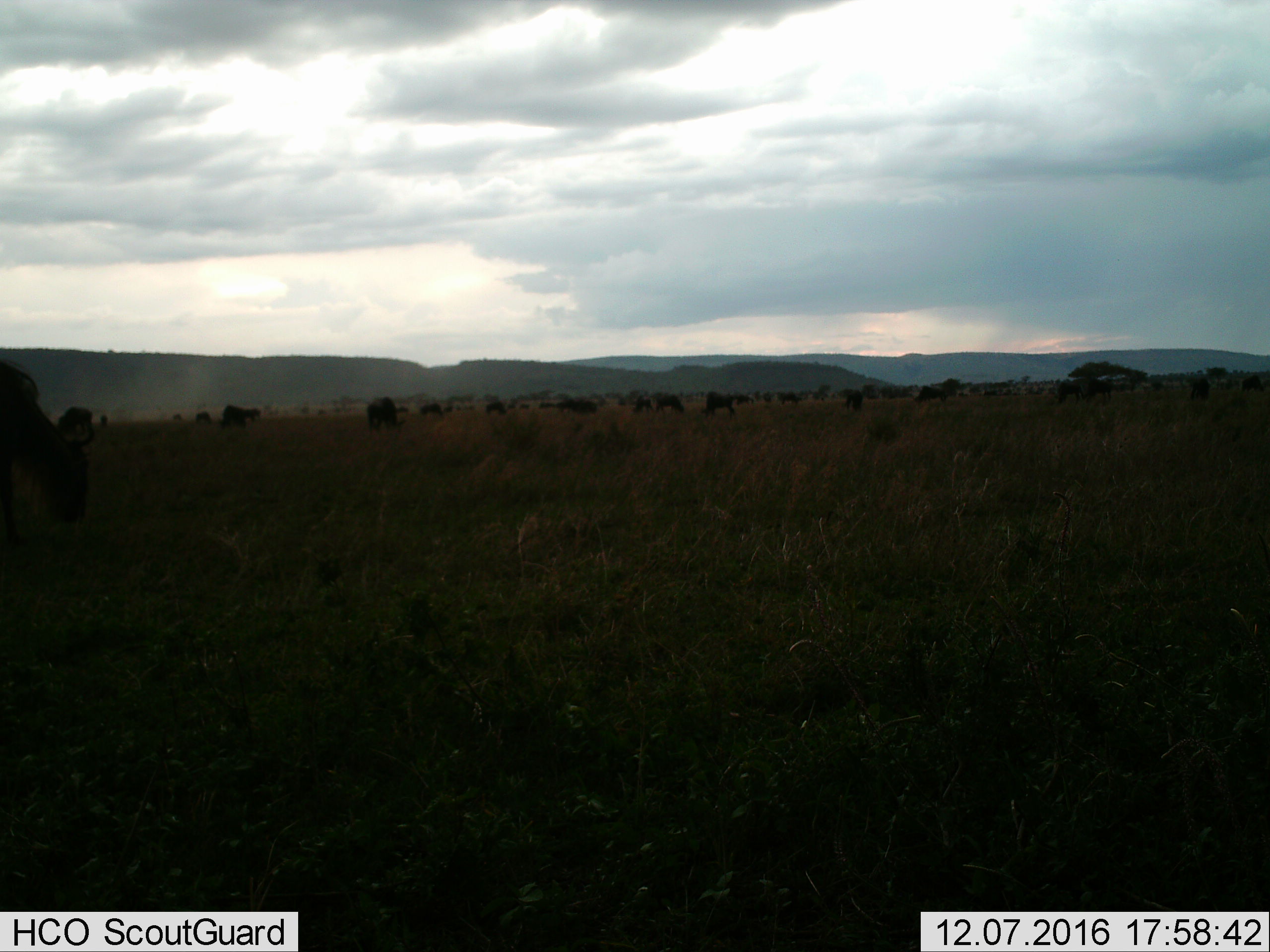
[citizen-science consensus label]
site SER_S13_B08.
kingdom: Animalia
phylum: Chordata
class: Mammalia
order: Artiodactyla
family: Bovidae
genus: Connochaetes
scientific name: Connochaetes taurinus taurinus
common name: blue wildebeest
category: wildebeestblue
Wildebeestblue (blue wildebeest) (Connochaetes taurinus taurinus), count 11-50. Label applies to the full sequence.